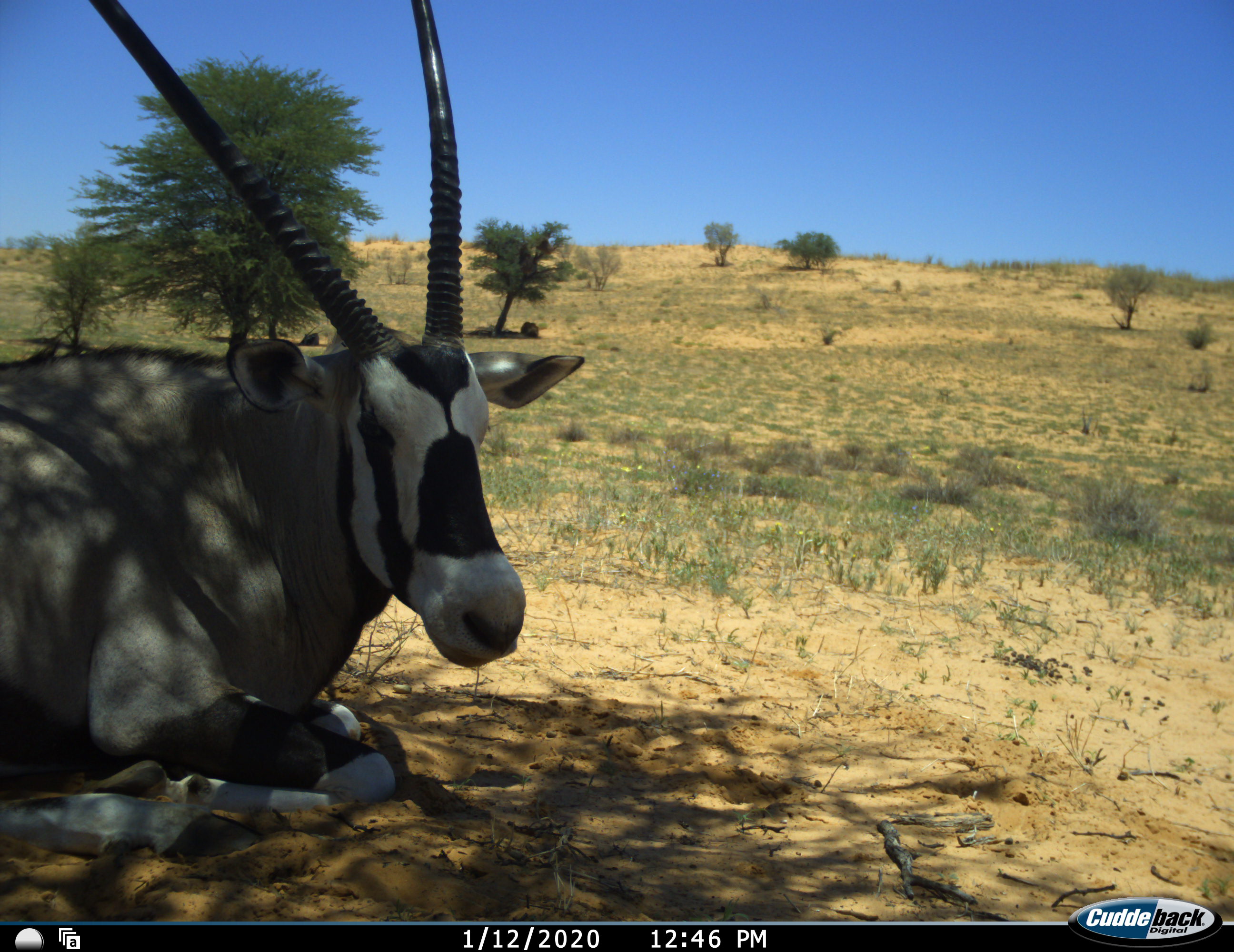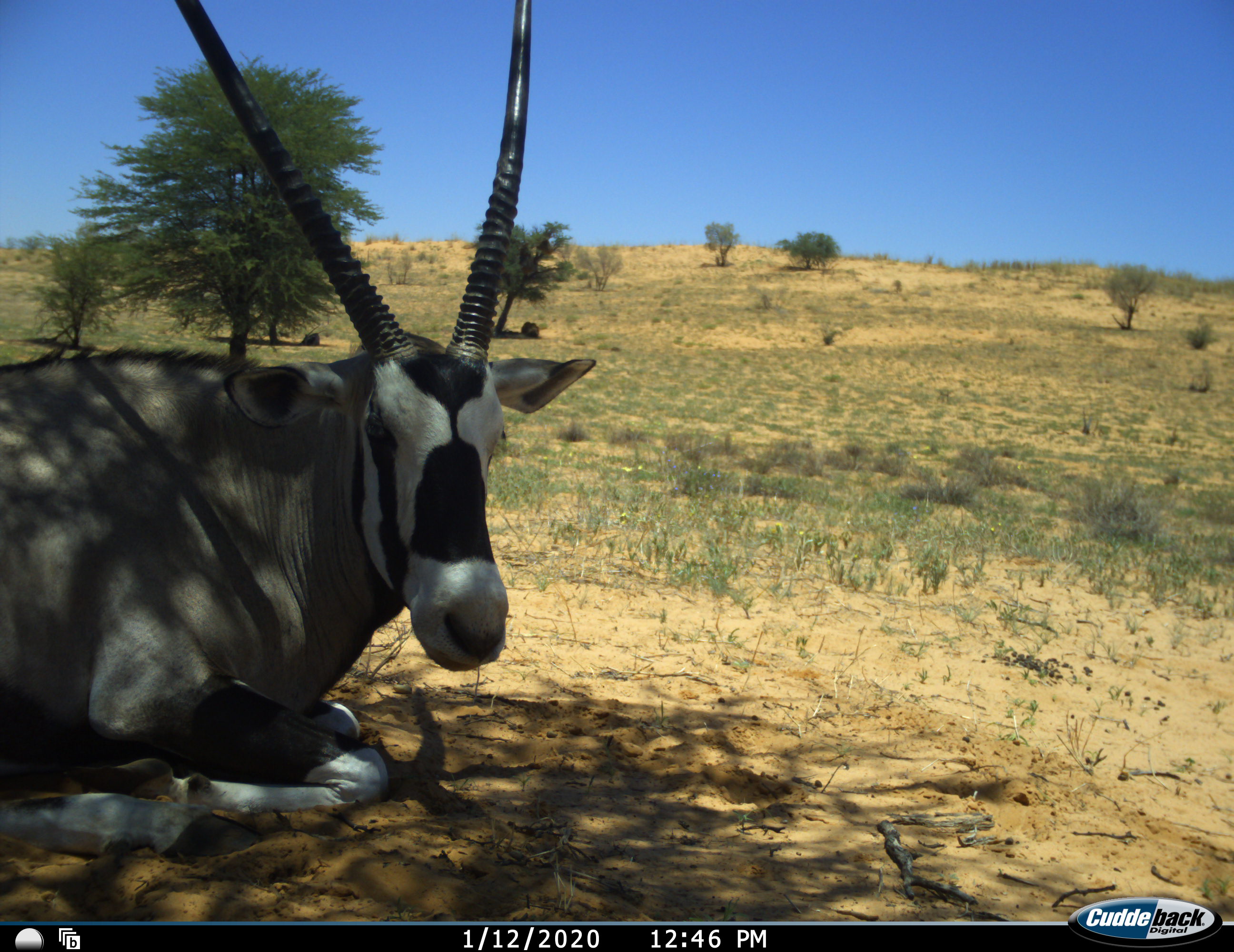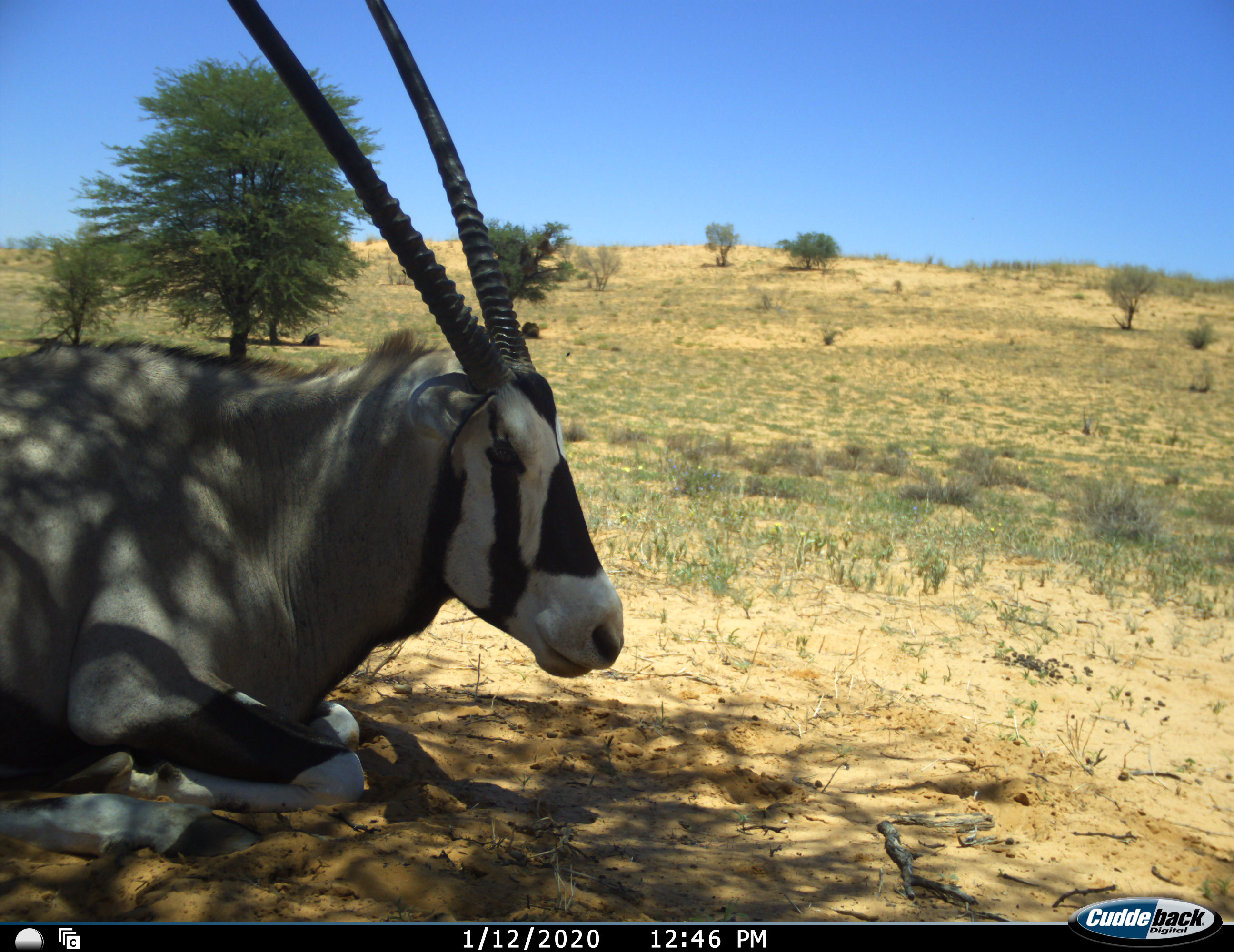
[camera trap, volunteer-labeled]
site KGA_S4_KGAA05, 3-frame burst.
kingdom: Animalia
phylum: Chordata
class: Mammalia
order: Artiodactyla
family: Bovidae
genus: Oryx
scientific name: Oryx gazella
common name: gemsbok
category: oryx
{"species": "oryx (gemsbok) (Oryx gazella)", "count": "1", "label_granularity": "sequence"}